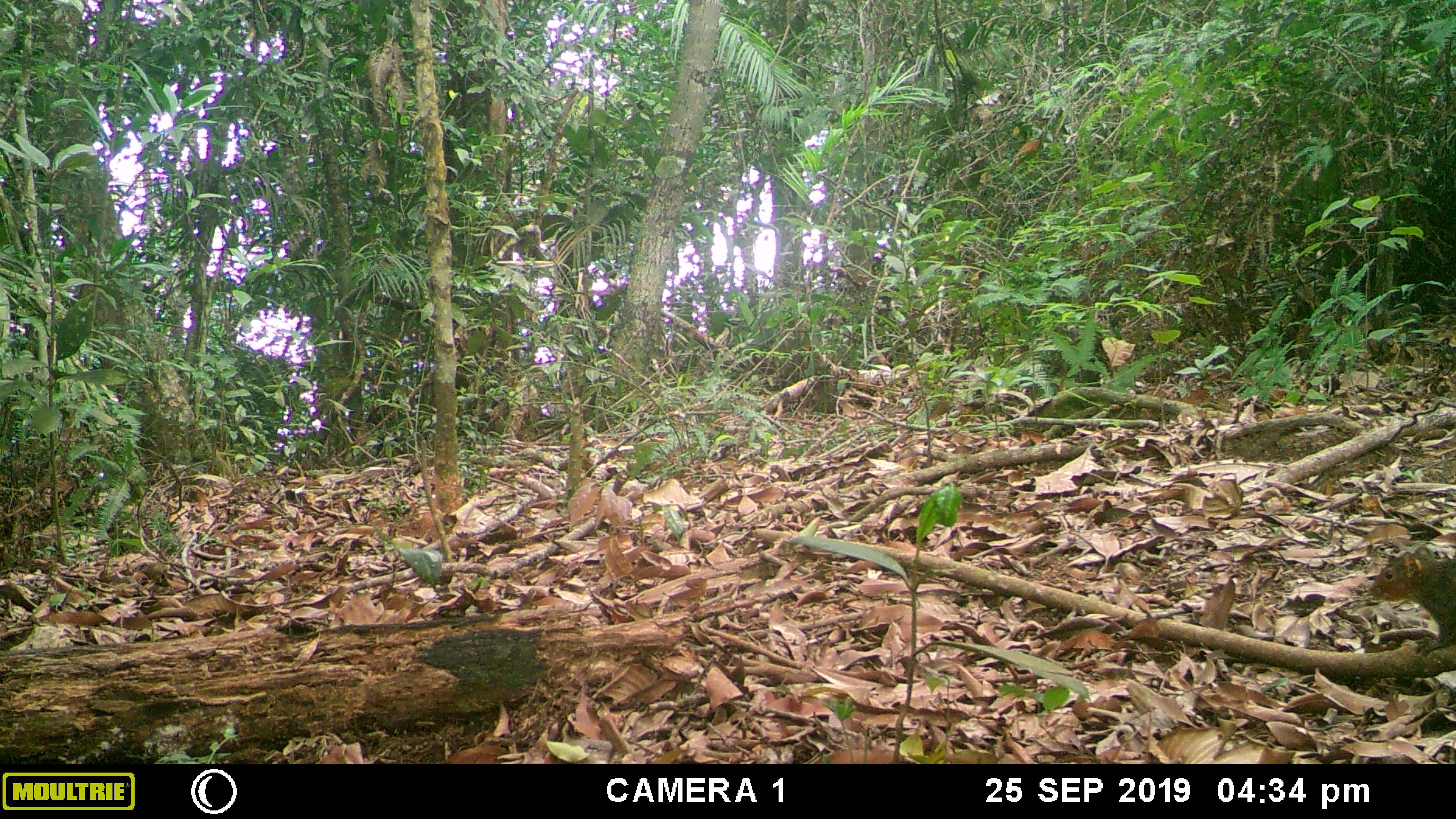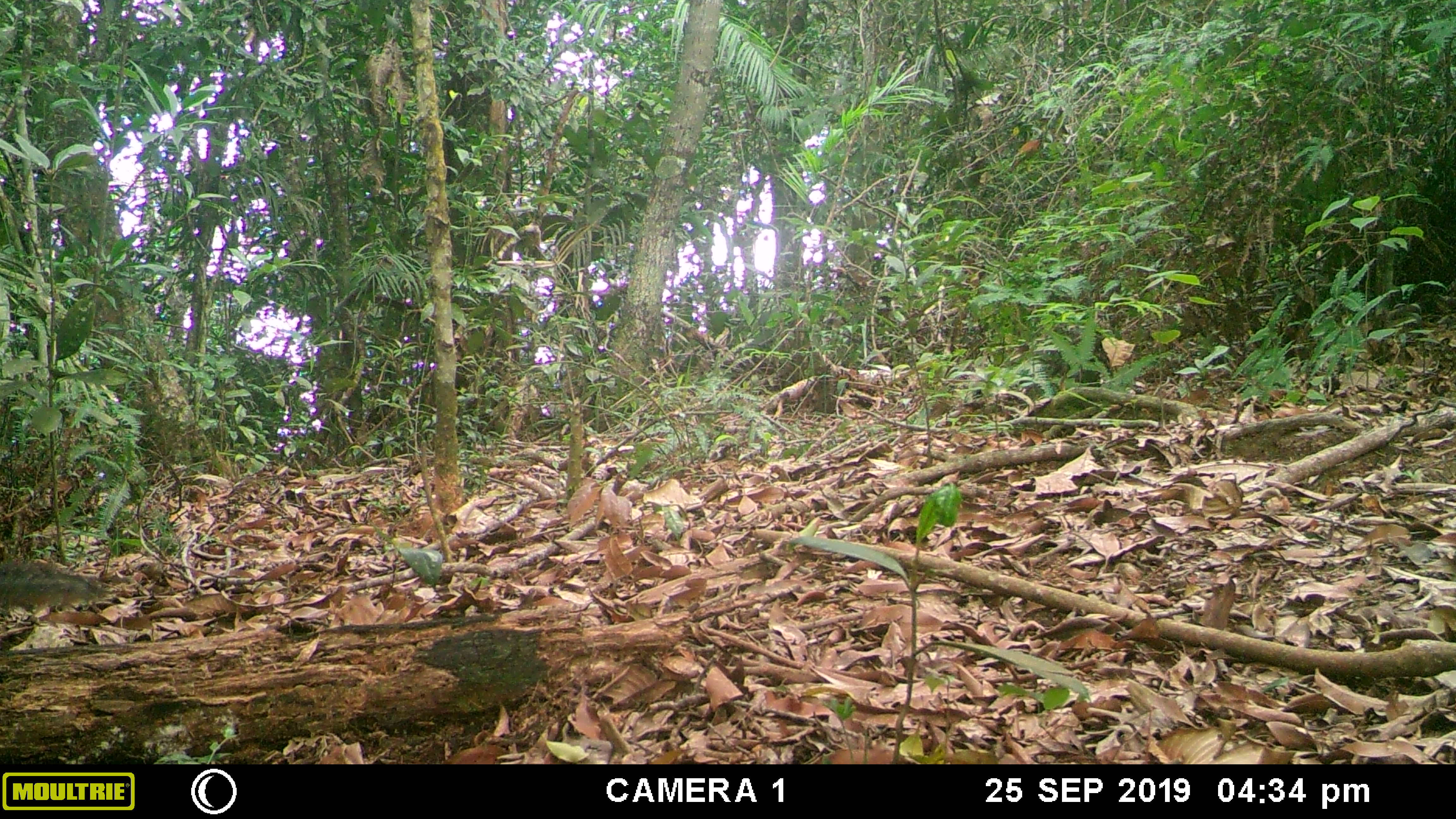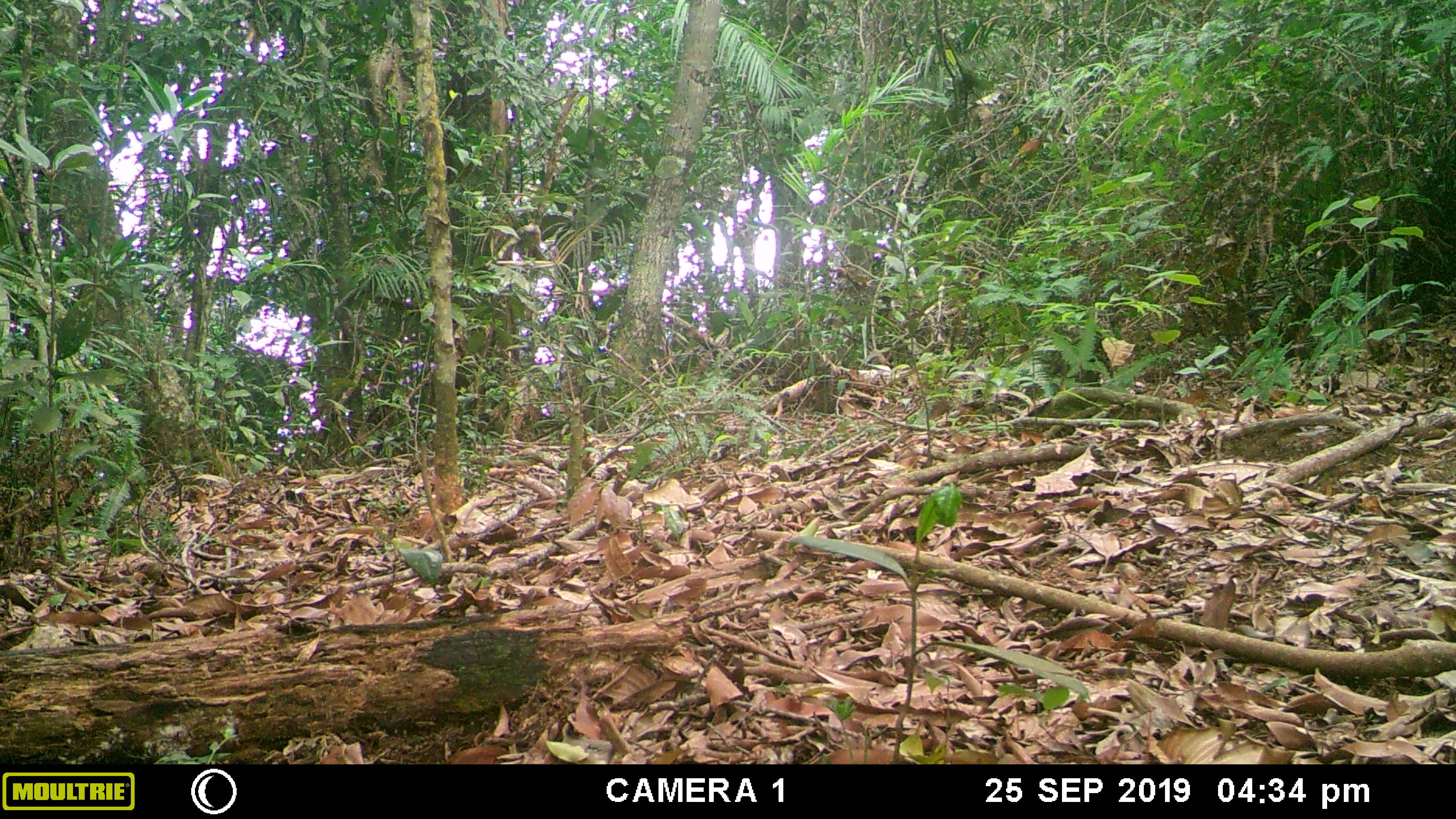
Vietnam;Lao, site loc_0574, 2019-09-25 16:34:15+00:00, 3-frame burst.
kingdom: Animalia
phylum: Chordata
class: Mammalia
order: Rodentia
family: Sciuridae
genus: Dremomys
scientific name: Dremomys rufigenis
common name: red-cheeked squirrel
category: red cheeked squirrel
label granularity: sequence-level